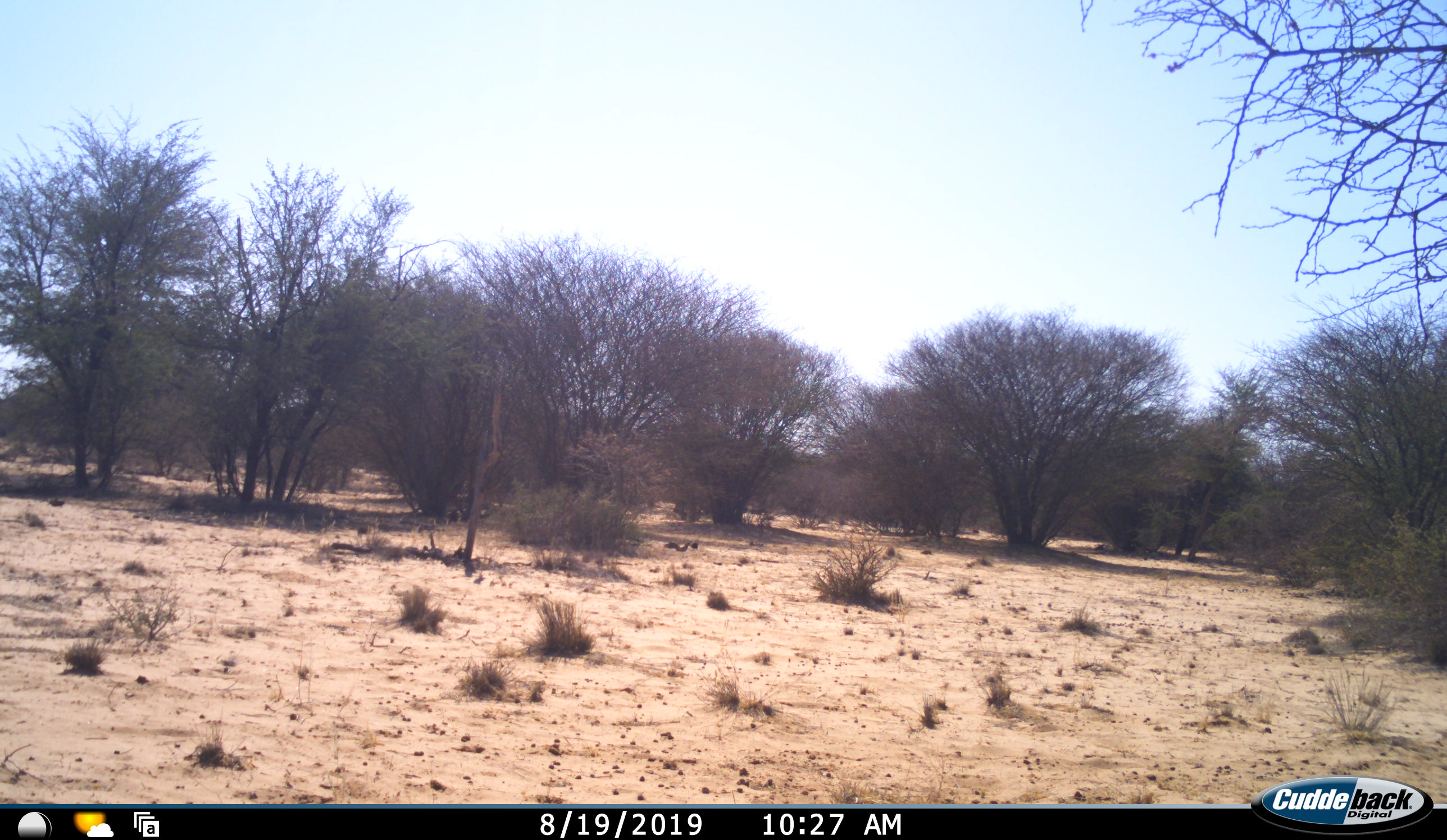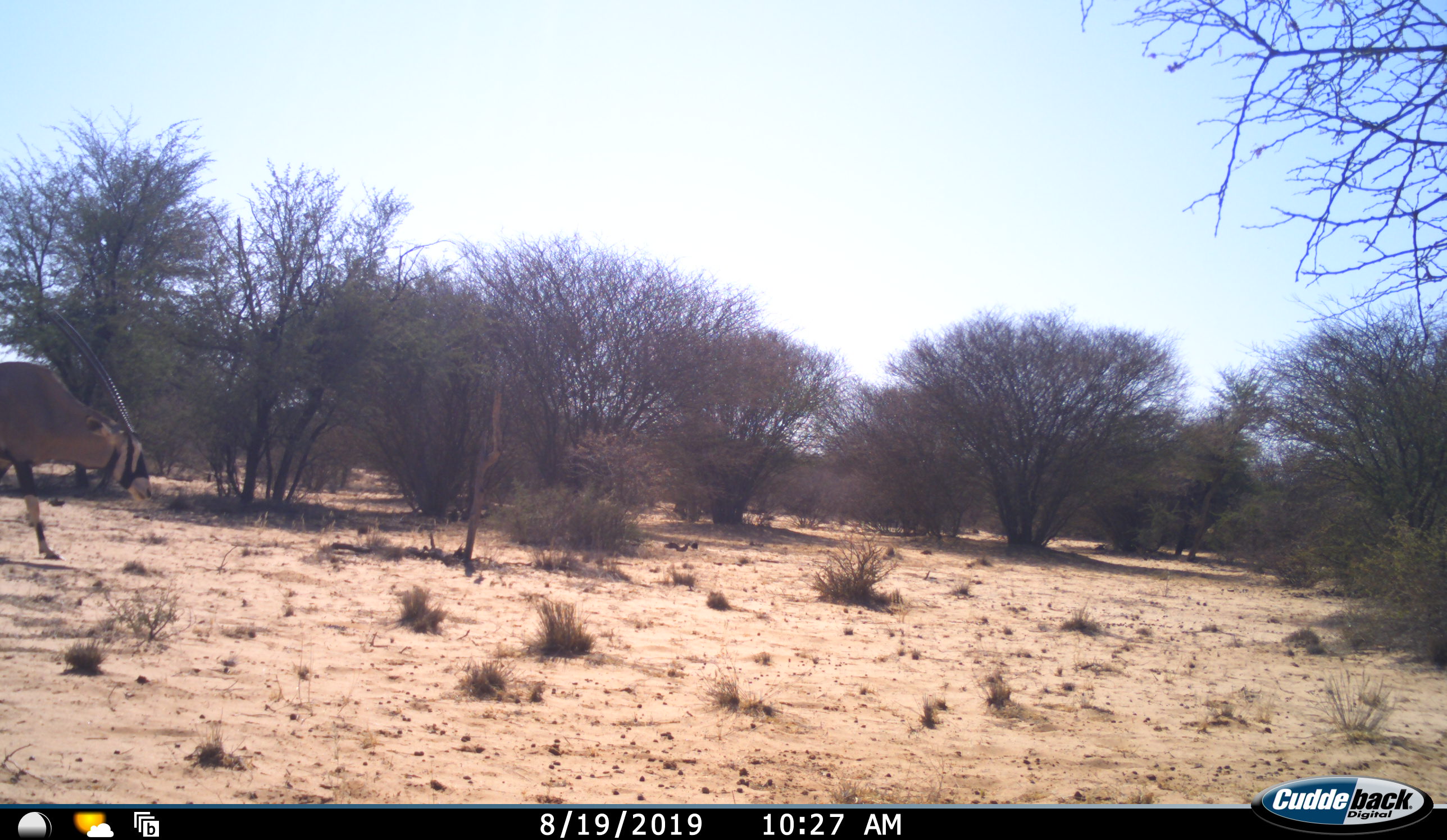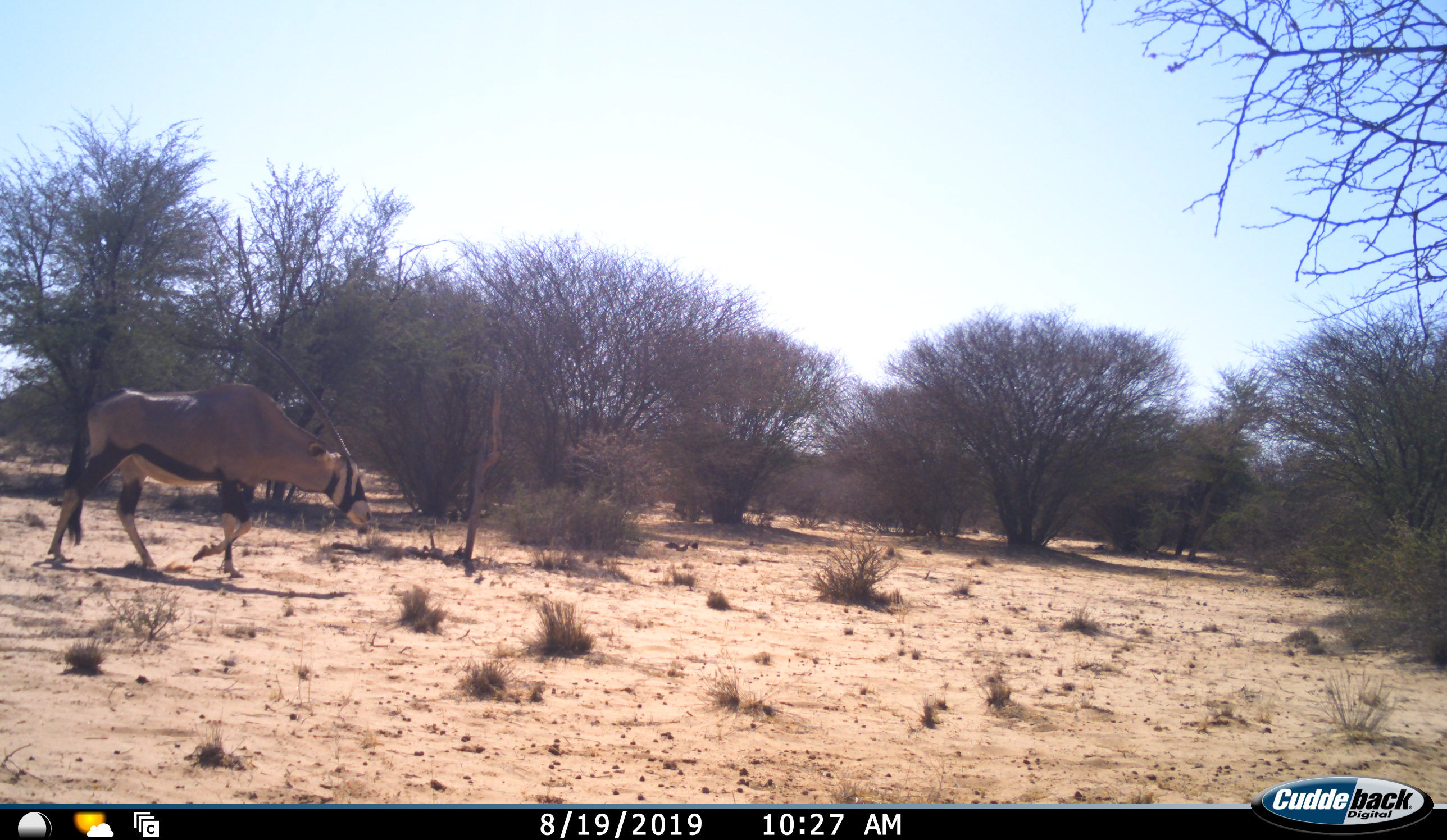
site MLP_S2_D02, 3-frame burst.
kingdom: Animalia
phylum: Chordata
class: Mammalia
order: Artiodactyla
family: Bovidae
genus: Oryx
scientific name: Oryx gazella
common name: gemsbok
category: oryx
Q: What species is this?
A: Oryx (gemsbok) (Oryx gazella).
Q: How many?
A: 1.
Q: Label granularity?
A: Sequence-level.